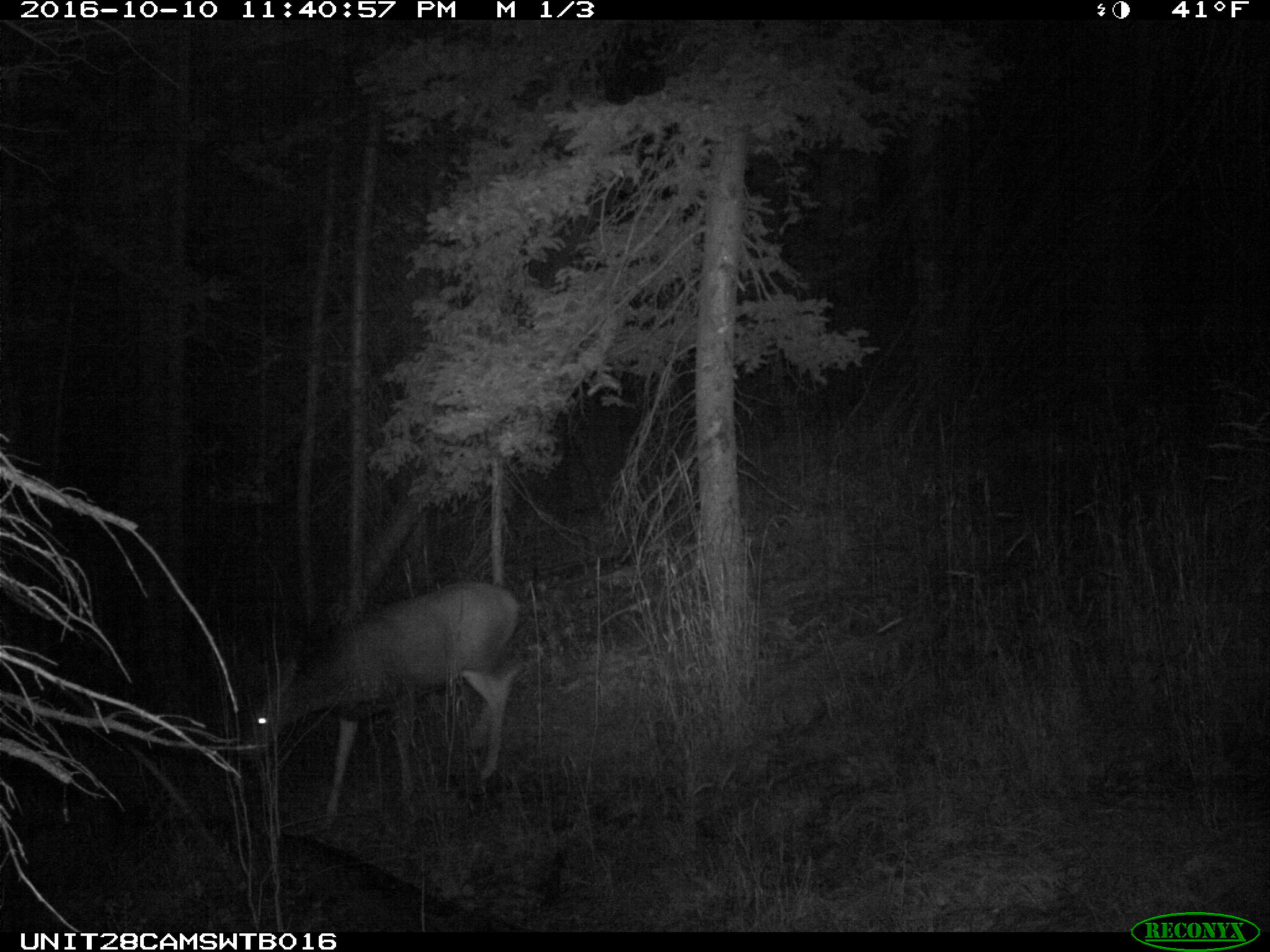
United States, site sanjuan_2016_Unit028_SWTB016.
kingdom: Animalia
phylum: Chordata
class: Mammalia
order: Artiodactyla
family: Cervidae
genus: Odocoileus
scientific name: Odocoileus hemionus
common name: mule deer